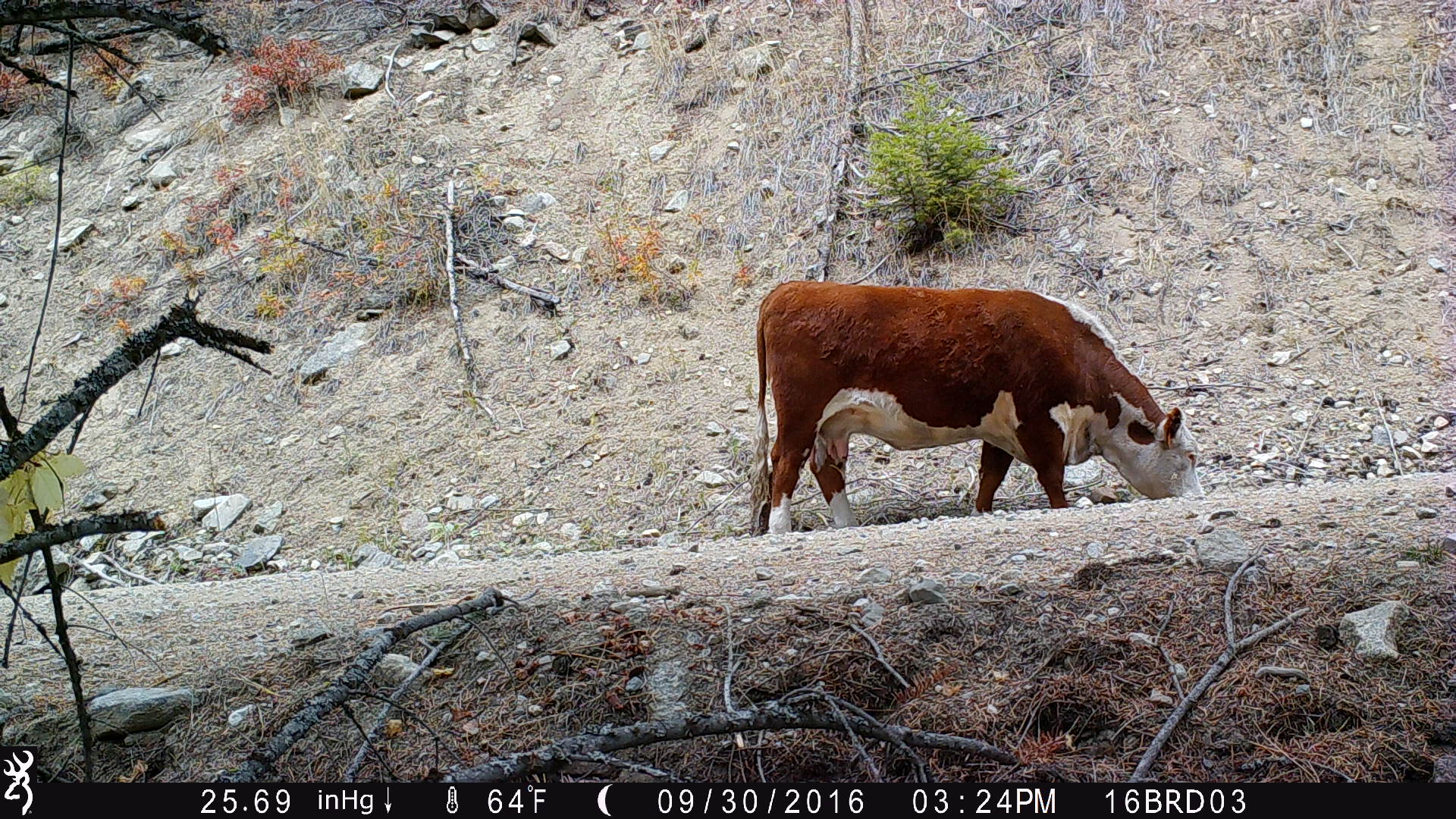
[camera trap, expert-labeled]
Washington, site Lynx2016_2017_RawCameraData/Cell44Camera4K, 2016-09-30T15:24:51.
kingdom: Animalia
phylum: Chordata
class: Mammalia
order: Artiodactyla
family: Bovidae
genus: Bos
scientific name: Bos taurus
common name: domestic cattle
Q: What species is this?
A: Domestic cattle (Bos taurus).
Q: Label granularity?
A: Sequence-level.